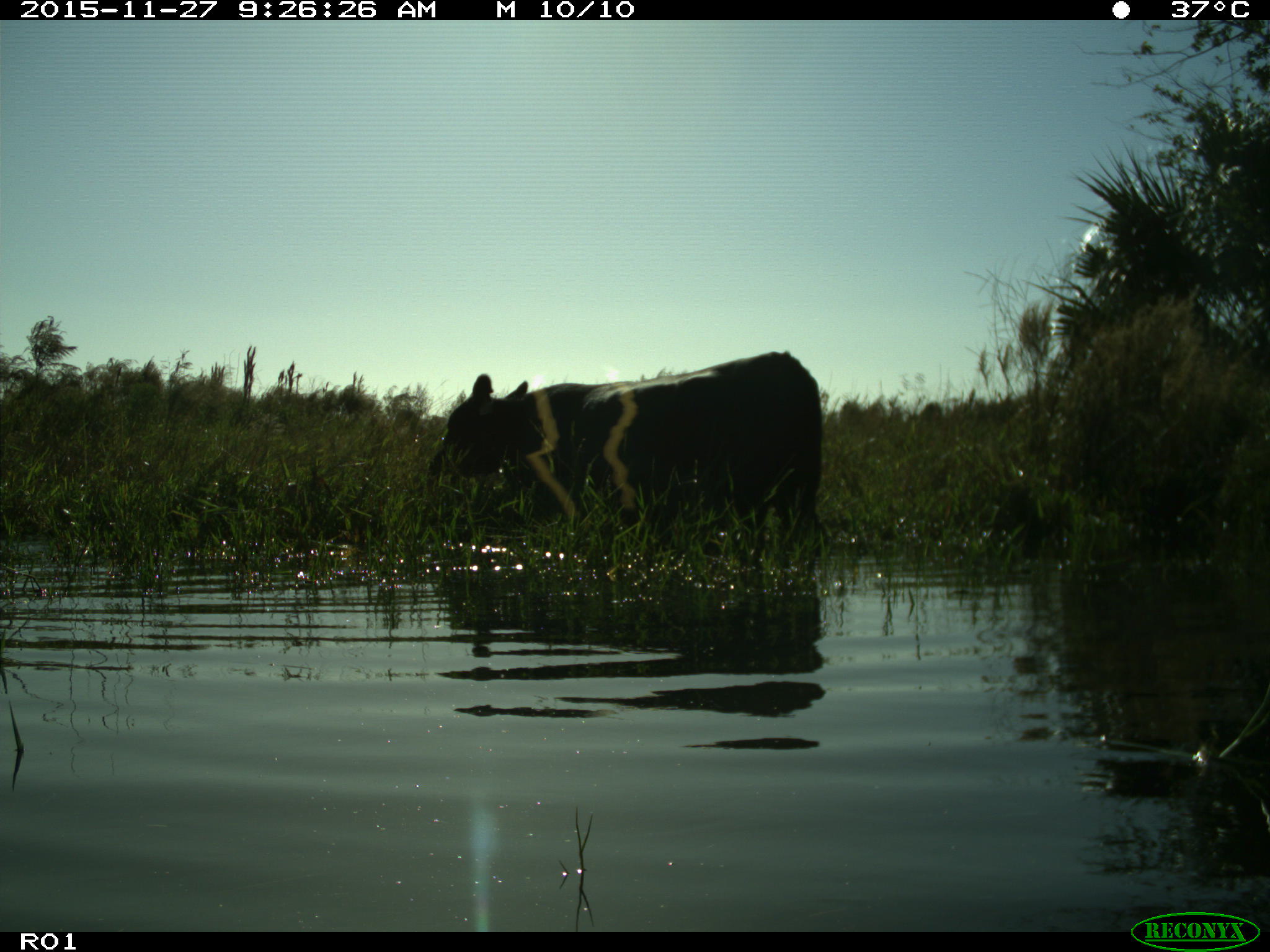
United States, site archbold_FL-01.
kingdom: Animalia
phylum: Chordata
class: Mammalia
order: Artiodactyla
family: Bovidae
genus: Bos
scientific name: Bos taurus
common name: domestic cow